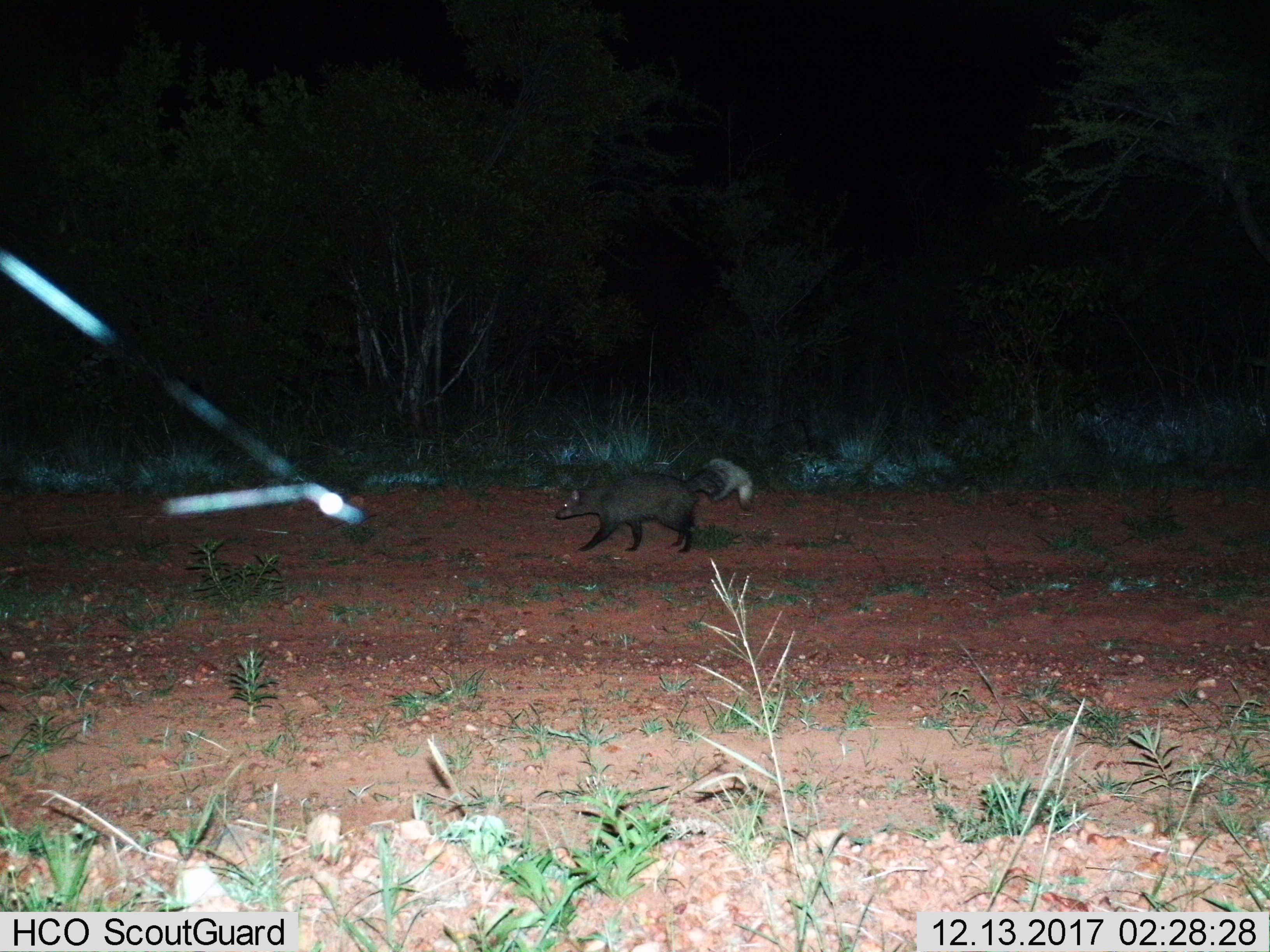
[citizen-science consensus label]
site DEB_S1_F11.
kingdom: Animalia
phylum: Chordata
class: Mammalia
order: Carnivora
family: Herpestidae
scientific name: Herpestidae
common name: mongoose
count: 1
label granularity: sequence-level